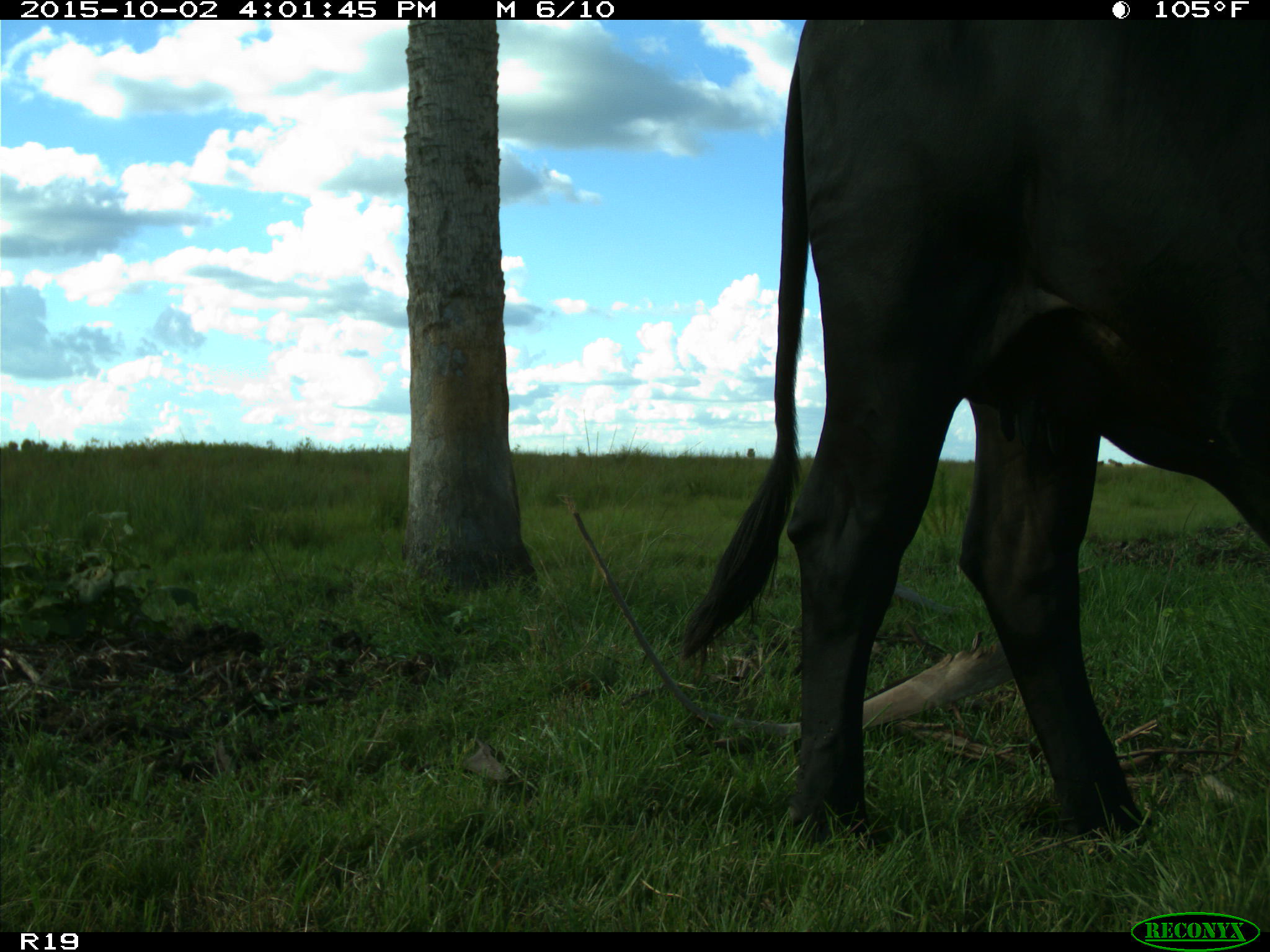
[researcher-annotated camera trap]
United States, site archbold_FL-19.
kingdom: Animalia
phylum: Chordata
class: Mammalia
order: Artiodactyla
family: Bovidae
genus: Bos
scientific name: Bos taurus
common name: domestic cow